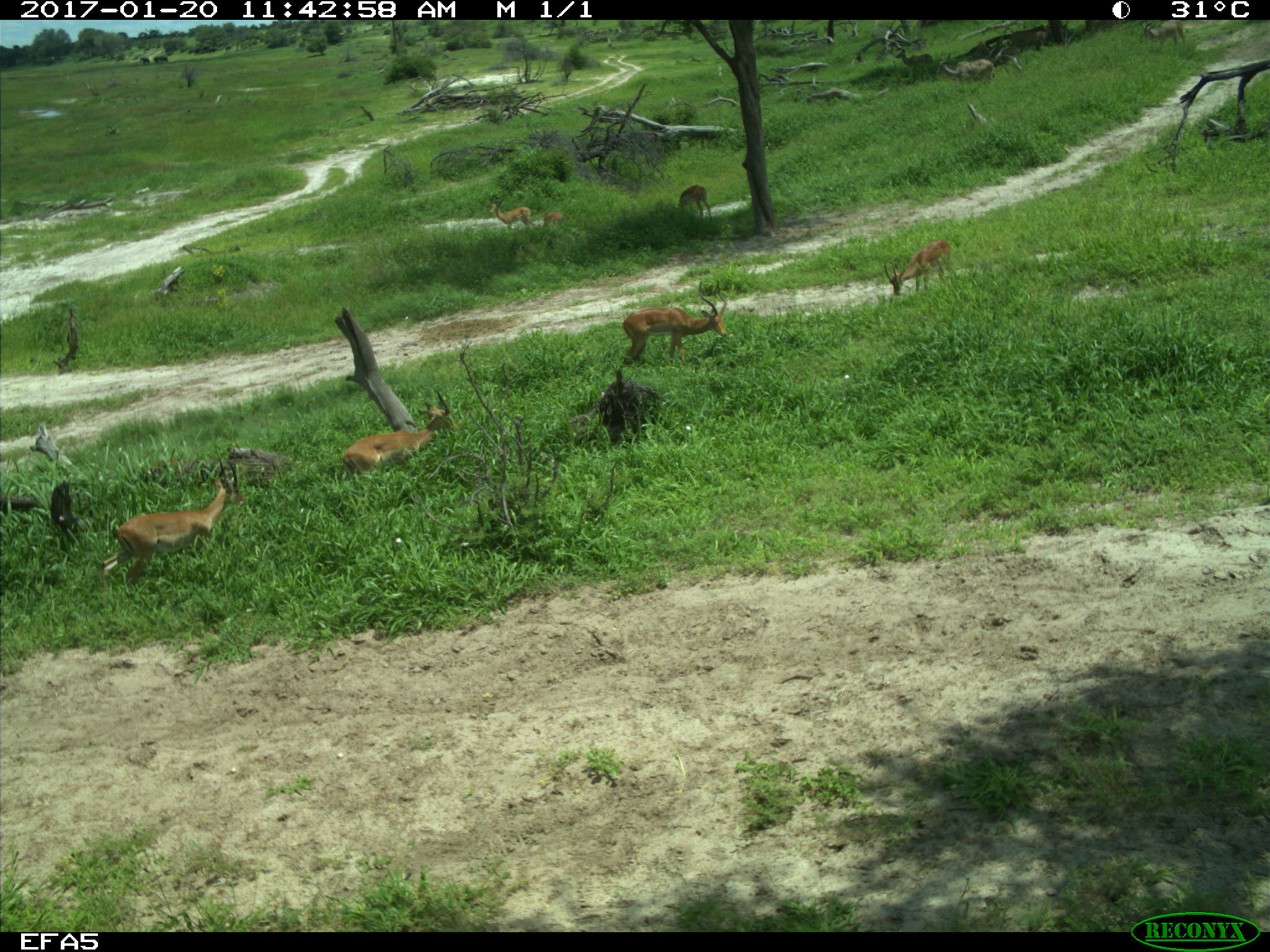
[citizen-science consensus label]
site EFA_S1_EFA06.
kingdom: Animalia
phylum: Chordata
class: Mammalia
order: Artiodactyla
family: Bovidae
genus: Aepyceros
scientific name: Aepyceros melampus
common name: impala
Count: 7.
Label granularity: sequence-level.